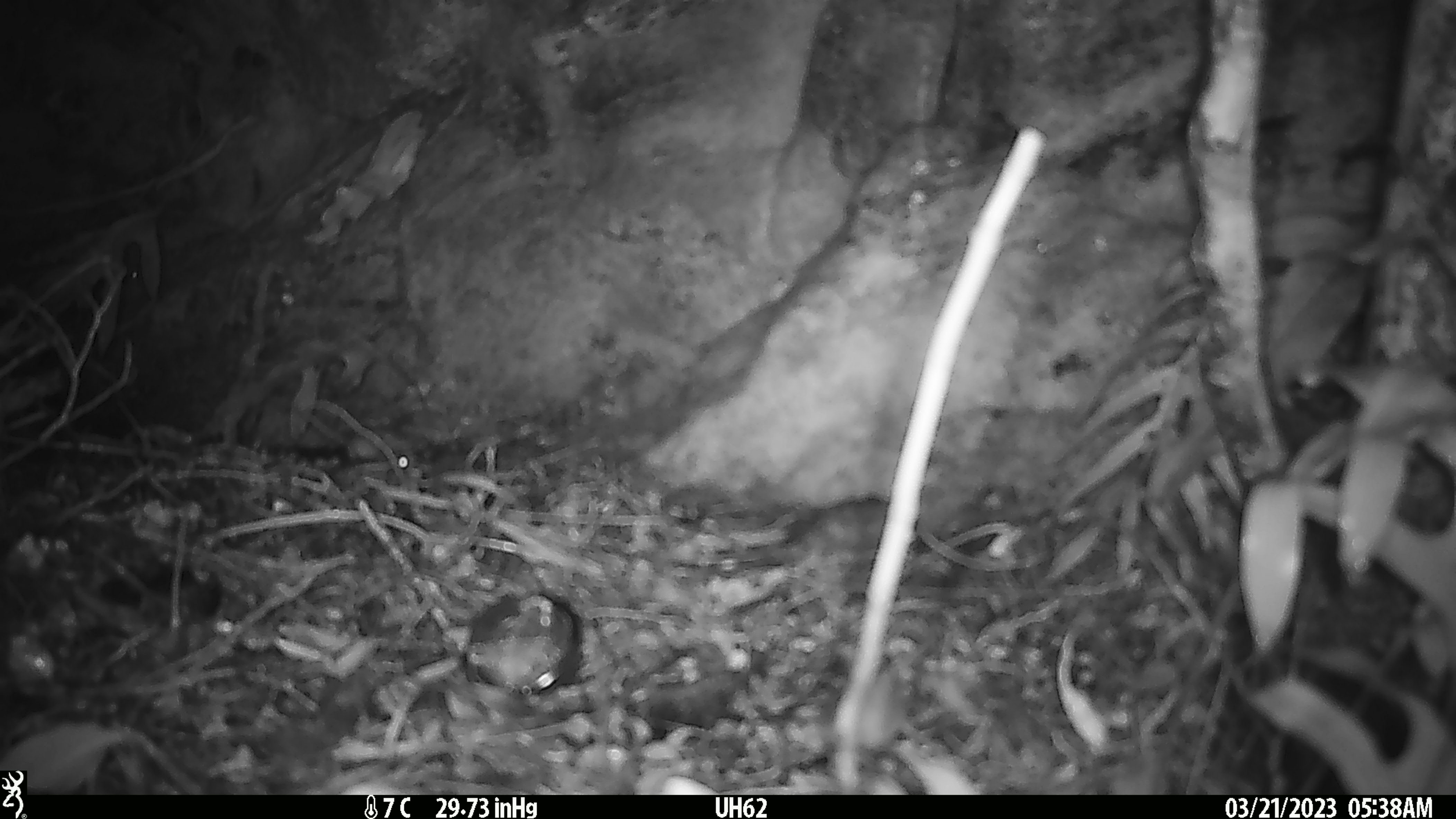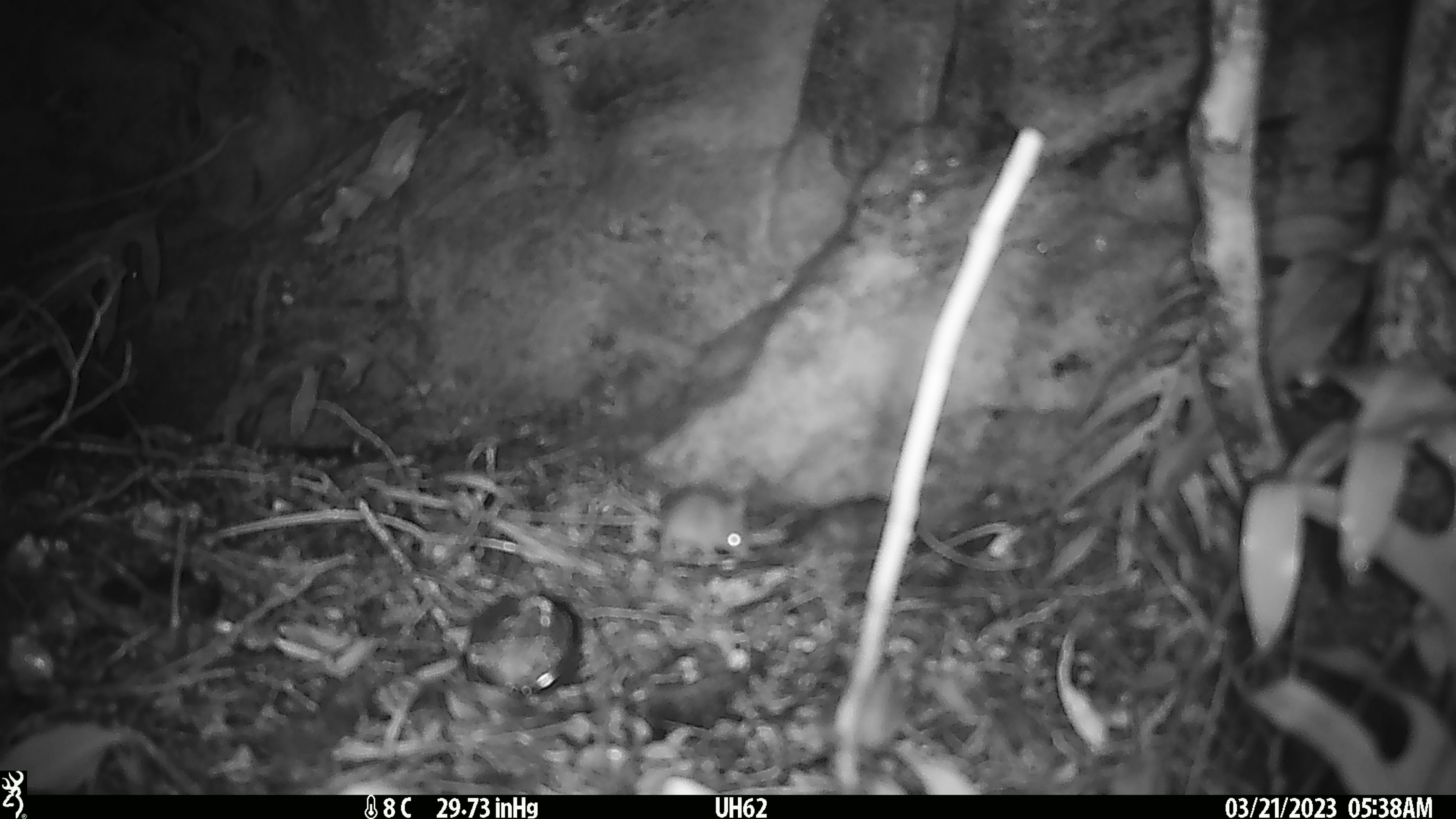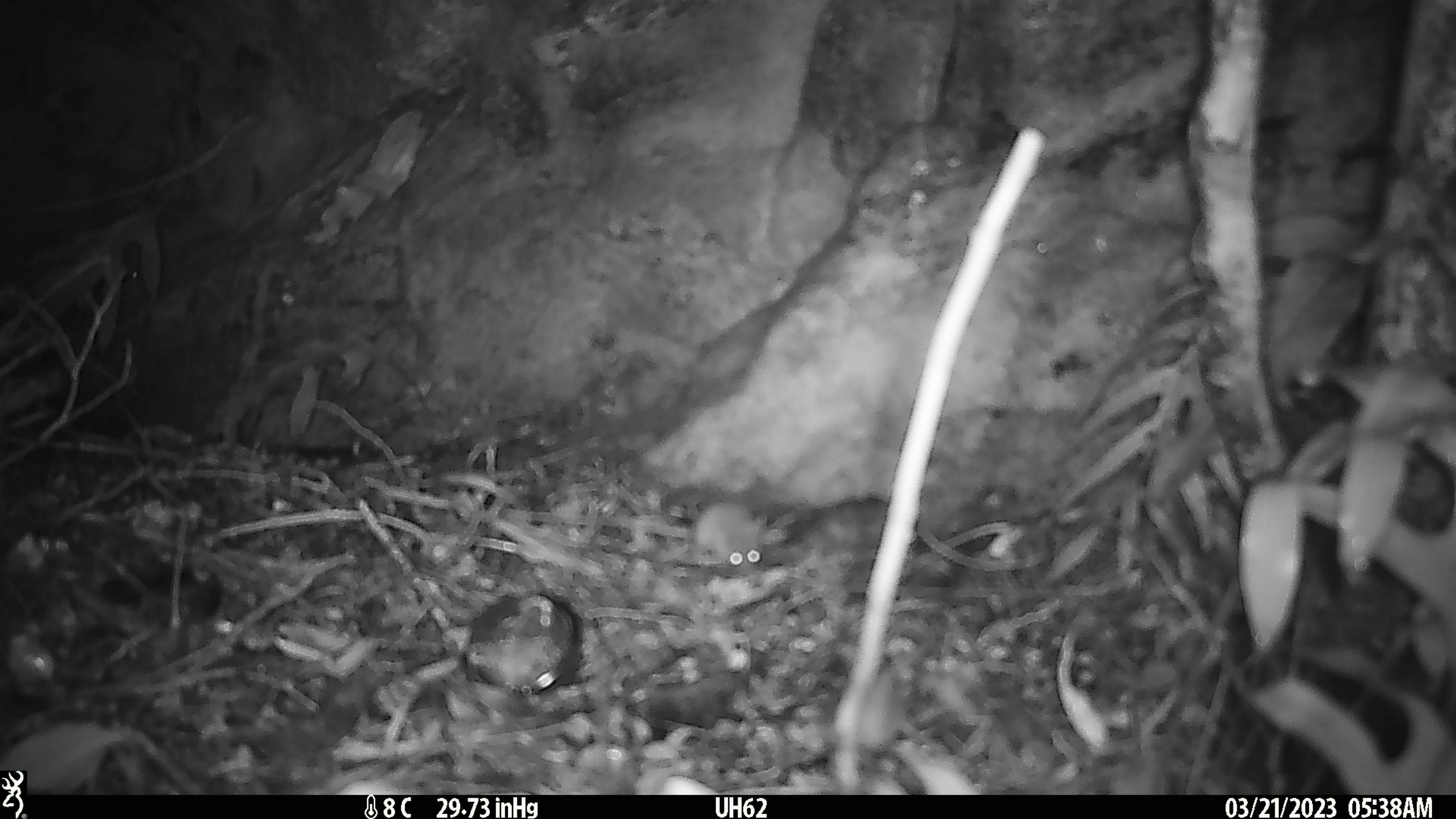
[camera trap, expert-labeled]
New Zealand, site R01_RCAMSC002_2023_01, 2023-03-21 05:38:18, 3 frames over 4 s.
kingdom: Animalia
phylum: Chordata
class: Mammalia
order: Rodentia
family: Muridae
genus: Mus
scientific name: Mus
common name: mouse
Mouse (Mus).